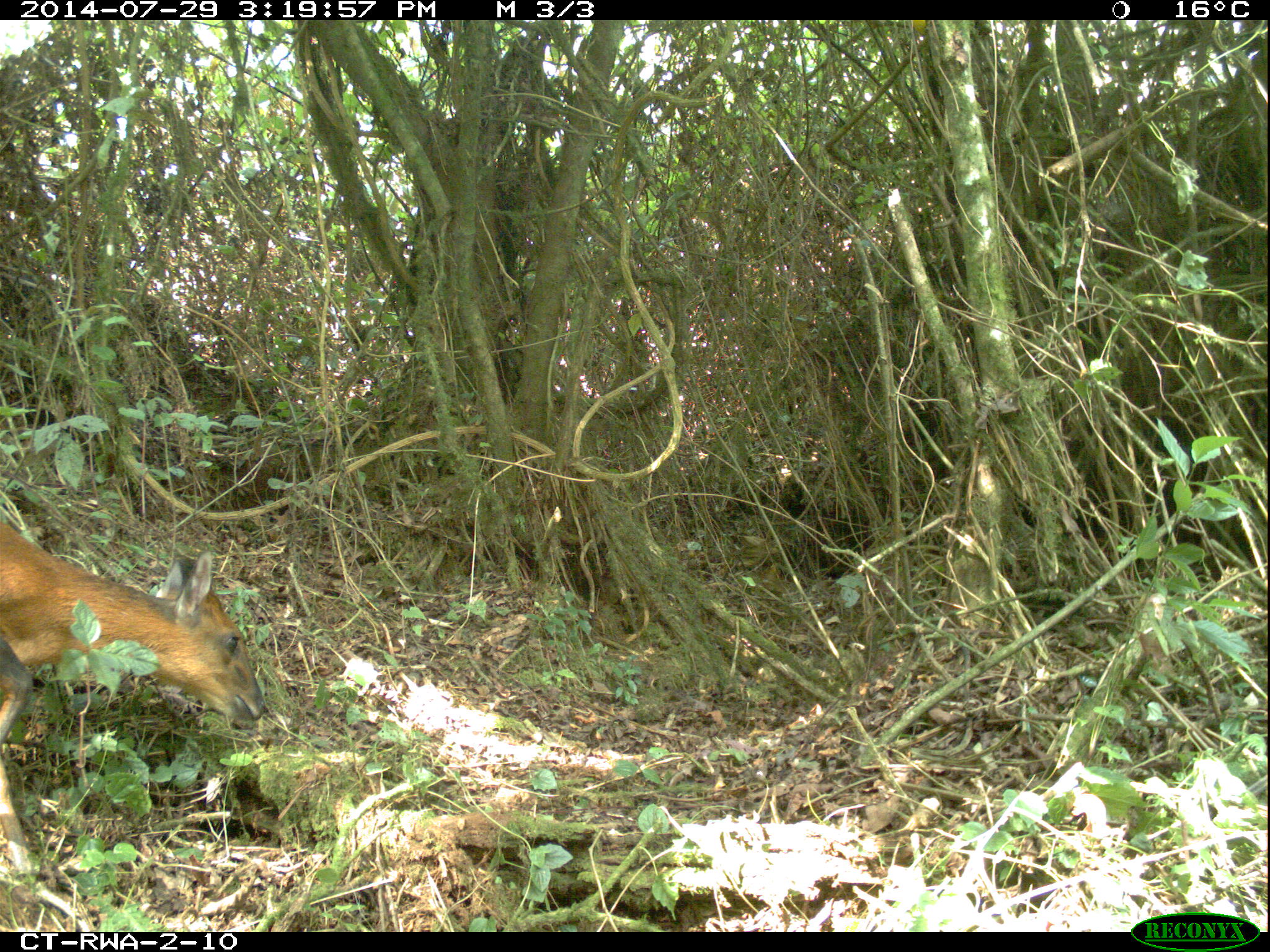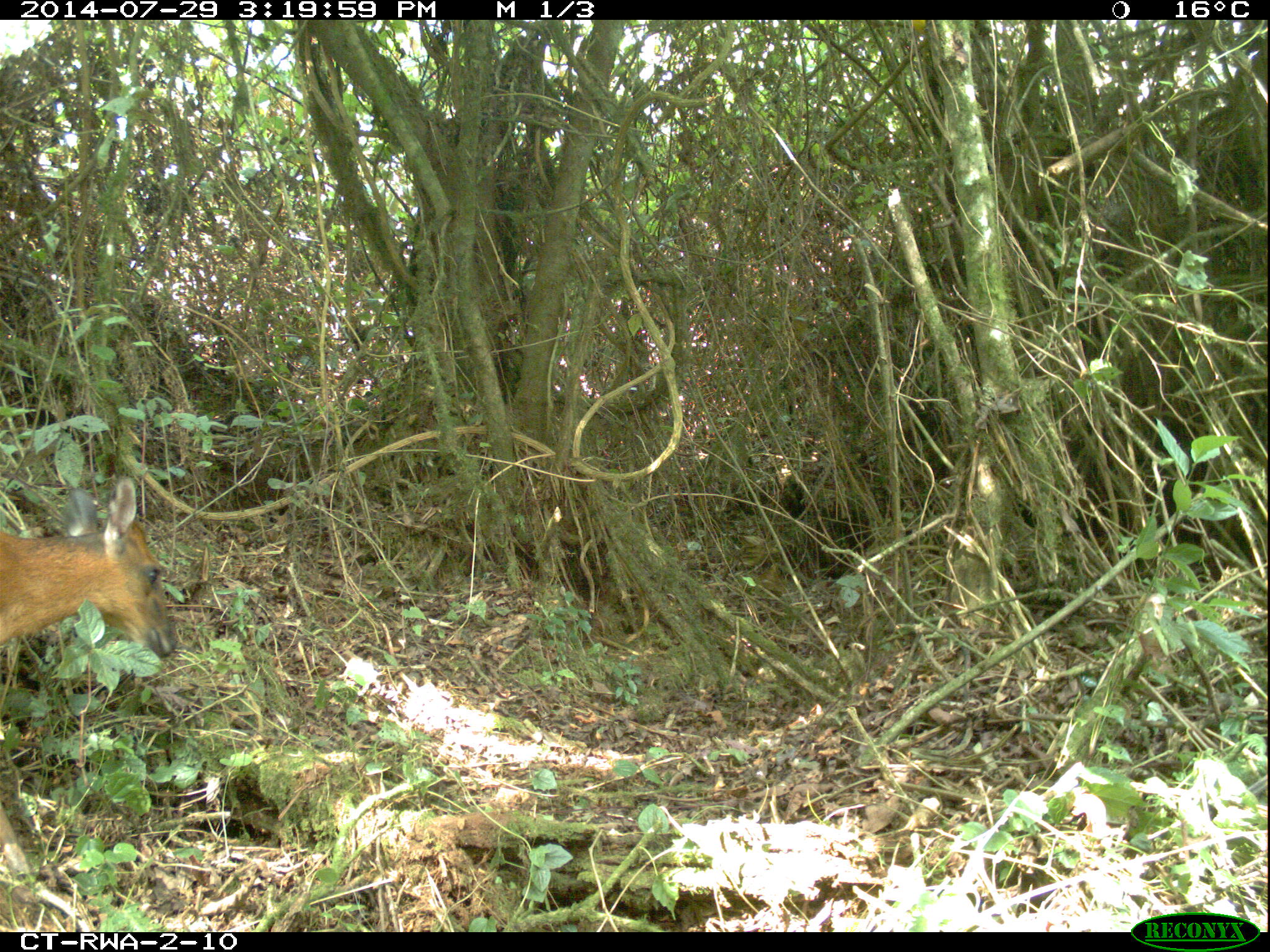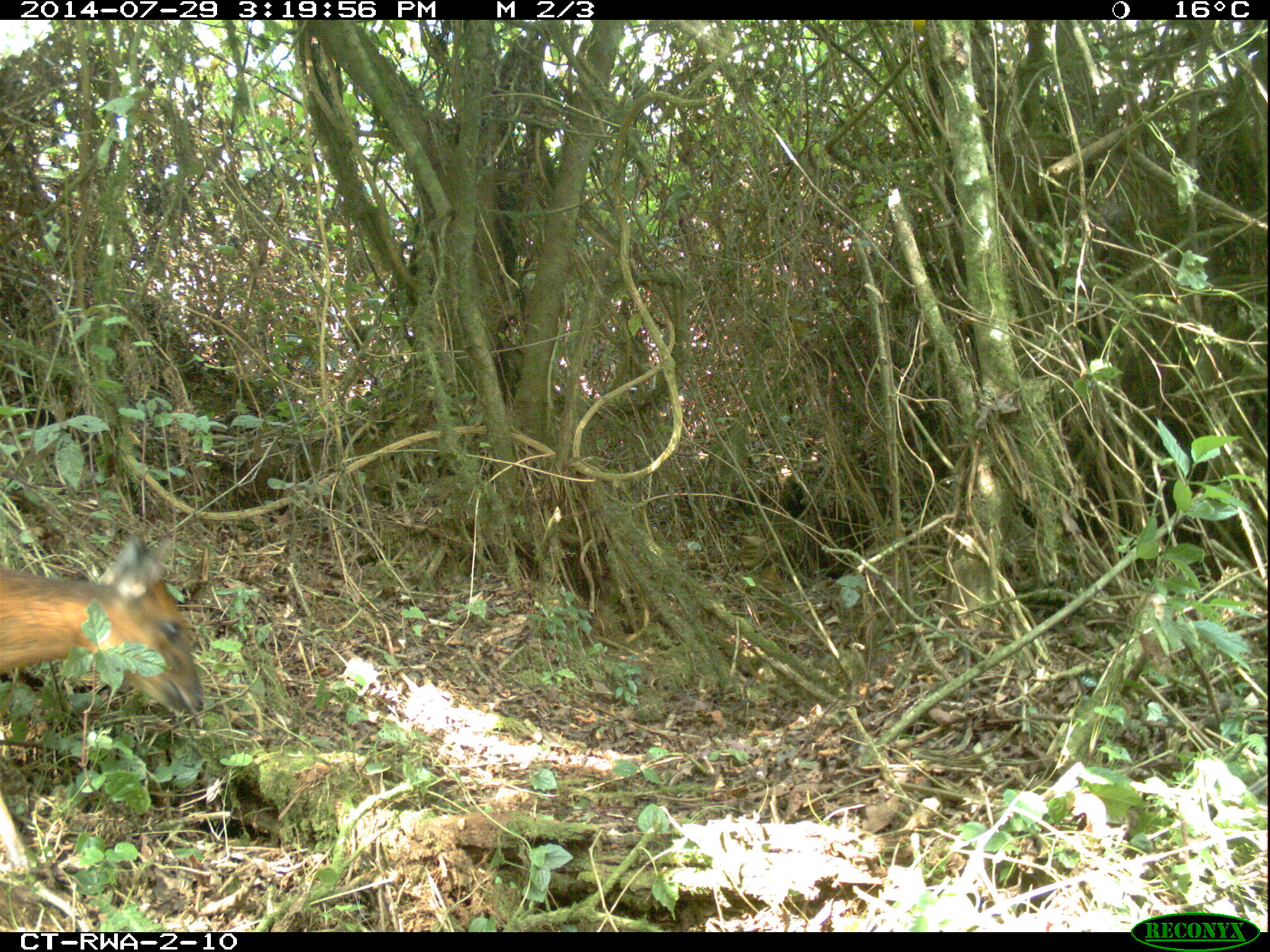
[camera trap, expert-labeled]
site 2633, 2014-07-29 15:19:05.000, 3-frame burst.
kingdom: Animalia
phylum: Chordata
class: Mammalia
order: Artiodactyla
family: Bovidae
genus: Cephalophus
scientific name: Cephalophus nigrifrons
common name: black-fronted duiker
Cephalophus nigrifrons (black-fronted duiker), count 1.